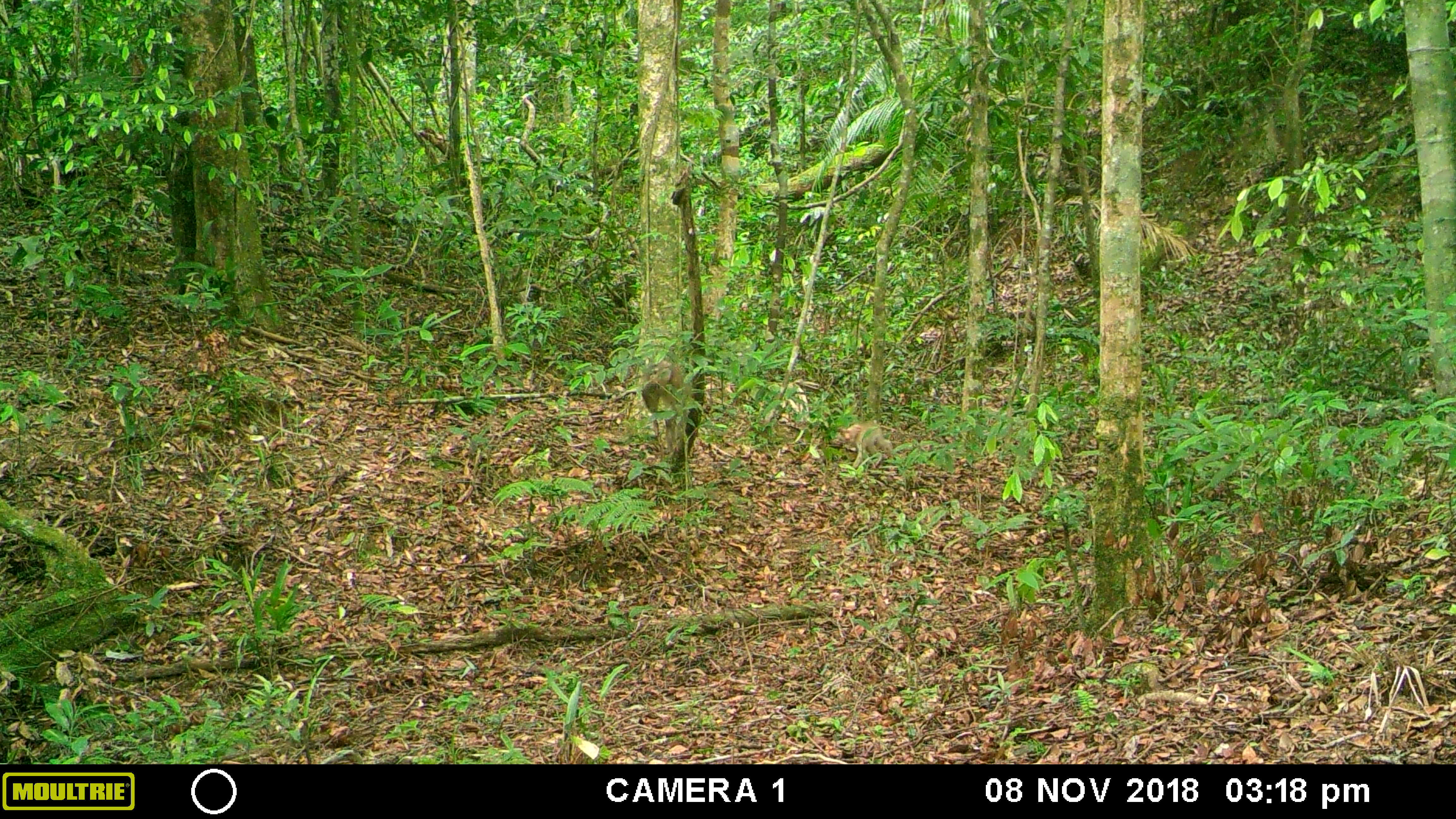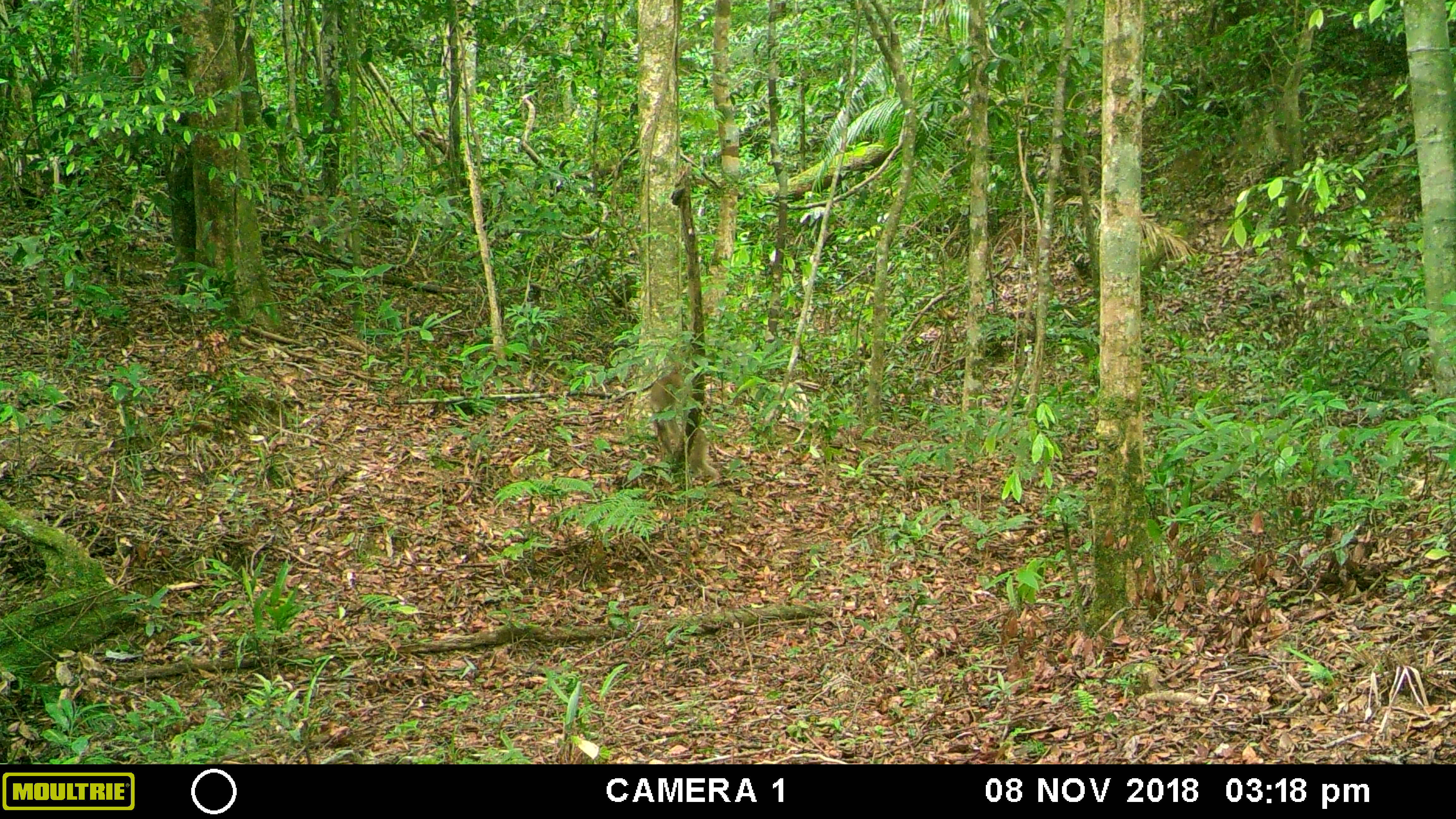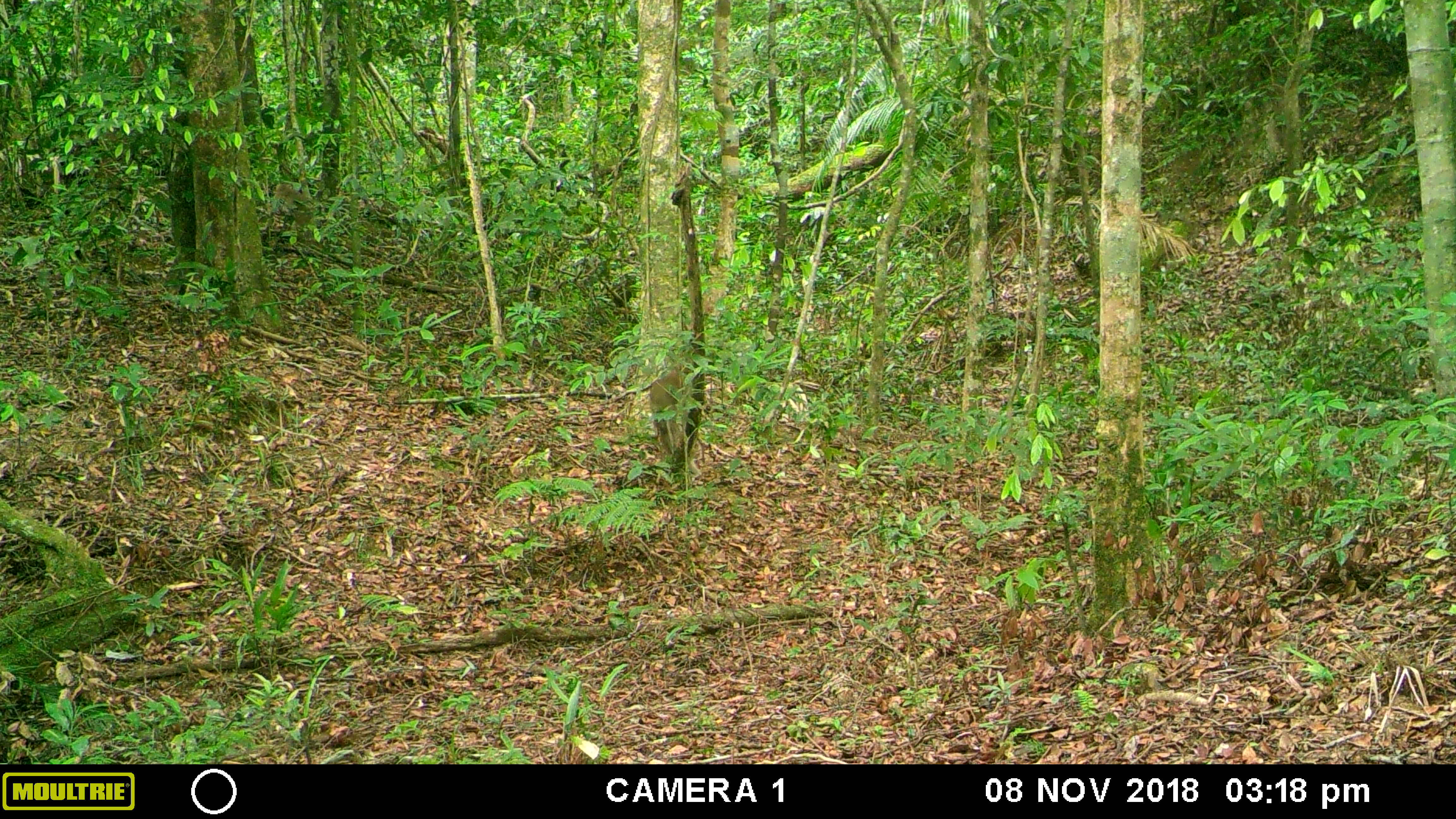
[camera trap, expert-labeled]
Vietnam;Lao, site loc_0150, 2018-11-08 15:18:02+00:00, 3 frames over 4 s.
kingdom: Animalia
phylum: Chordata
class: Mammalia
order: Primates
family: Cercopithecidae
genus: Macaca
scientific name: Macaca nemestrina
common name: pig-tailed macaque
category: pig tailed macaque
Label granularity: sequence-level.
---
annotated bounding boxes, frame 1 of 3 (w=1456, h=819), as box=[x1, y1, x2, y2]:
pig tailed macaque: box=[641, 360, 692, 454]; box=[830, 422, 893, 469]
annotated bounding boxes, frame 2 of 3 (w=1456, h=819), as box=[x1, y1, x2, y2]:
pig tailed macaque: box=[651, 361, 689, 455]; box=[687, 429, 720, 480]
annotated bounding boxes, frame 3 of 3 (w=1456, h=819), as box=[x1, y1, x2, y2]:
pig tailed macaque: box=[650, 363, 685, 448]